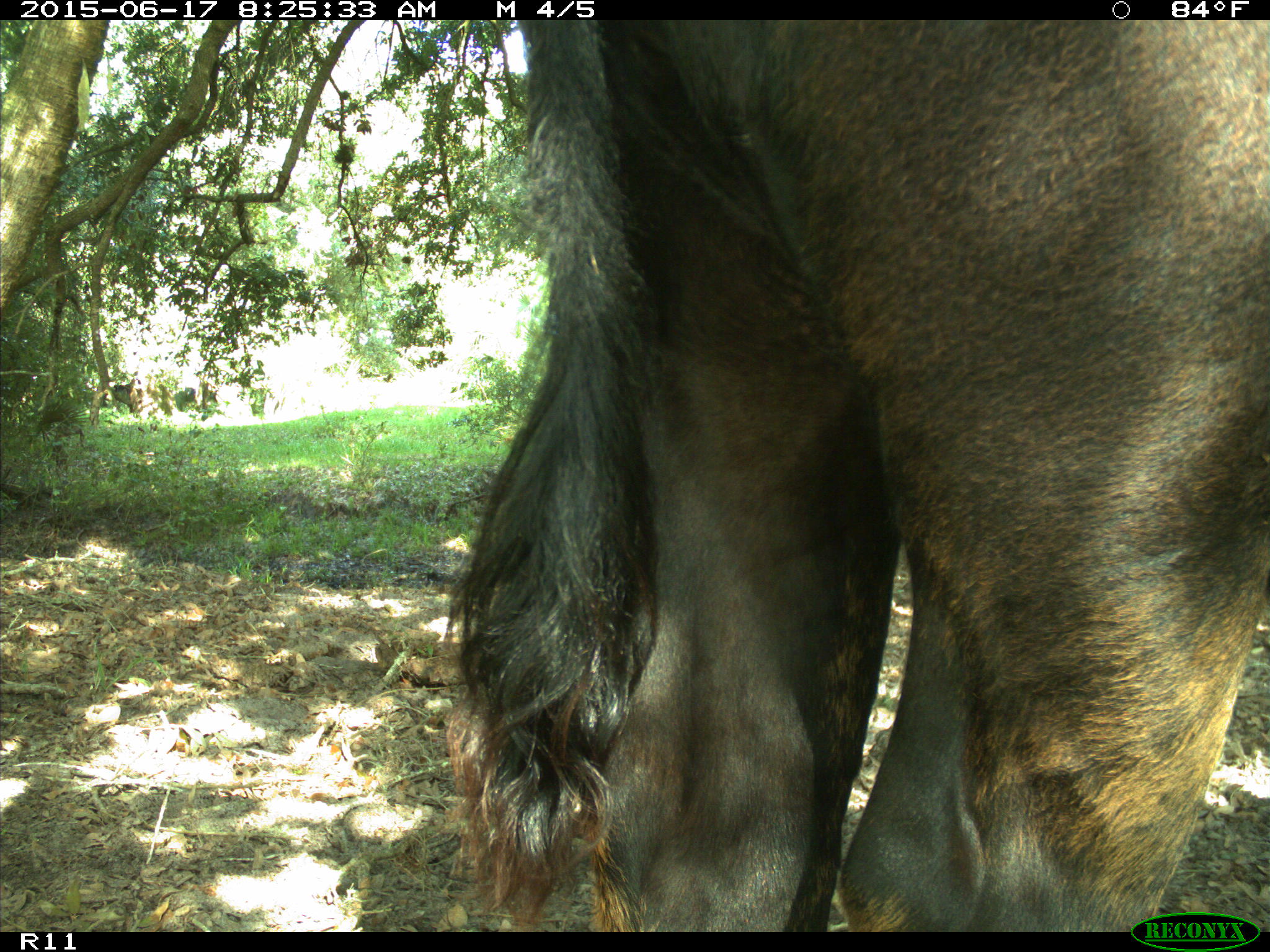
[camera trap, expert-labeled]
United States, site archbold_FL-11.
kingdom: Animalia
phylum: Chordata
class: Mammalia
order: Artiodactyla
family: Bovidae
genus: Bos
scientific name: Bos taurus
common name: domestic cow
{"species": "Bos taurus (domestic cow)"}